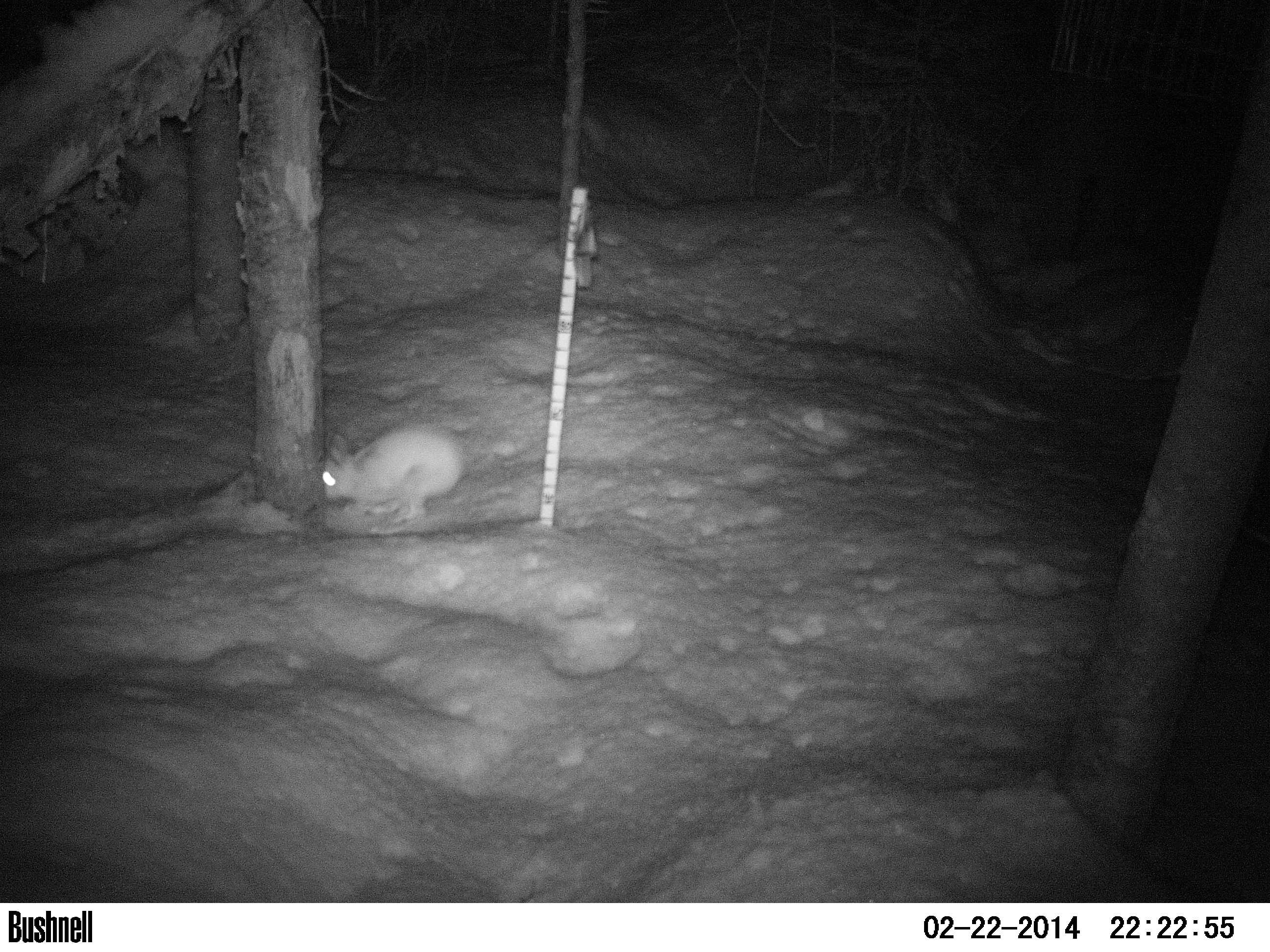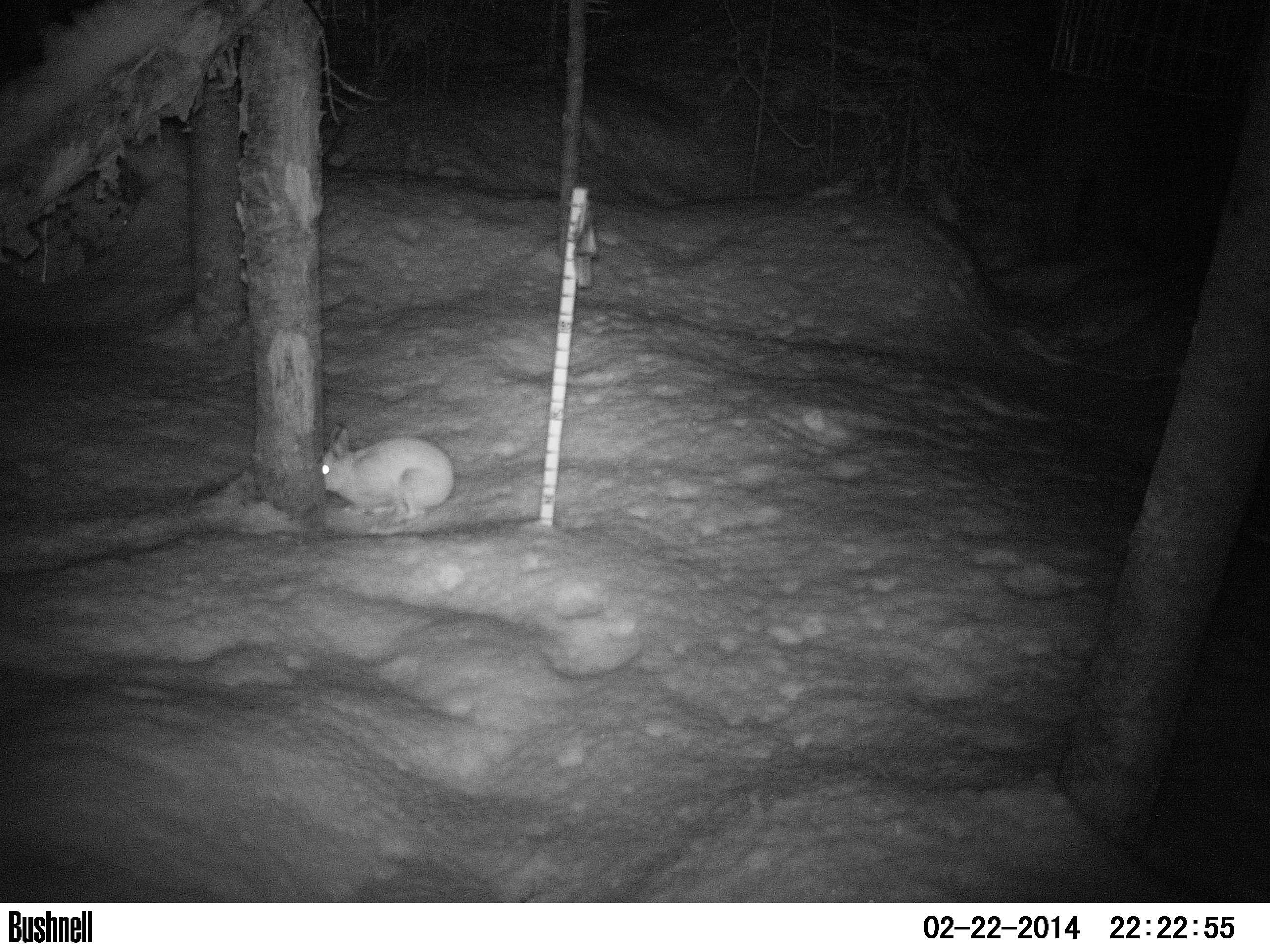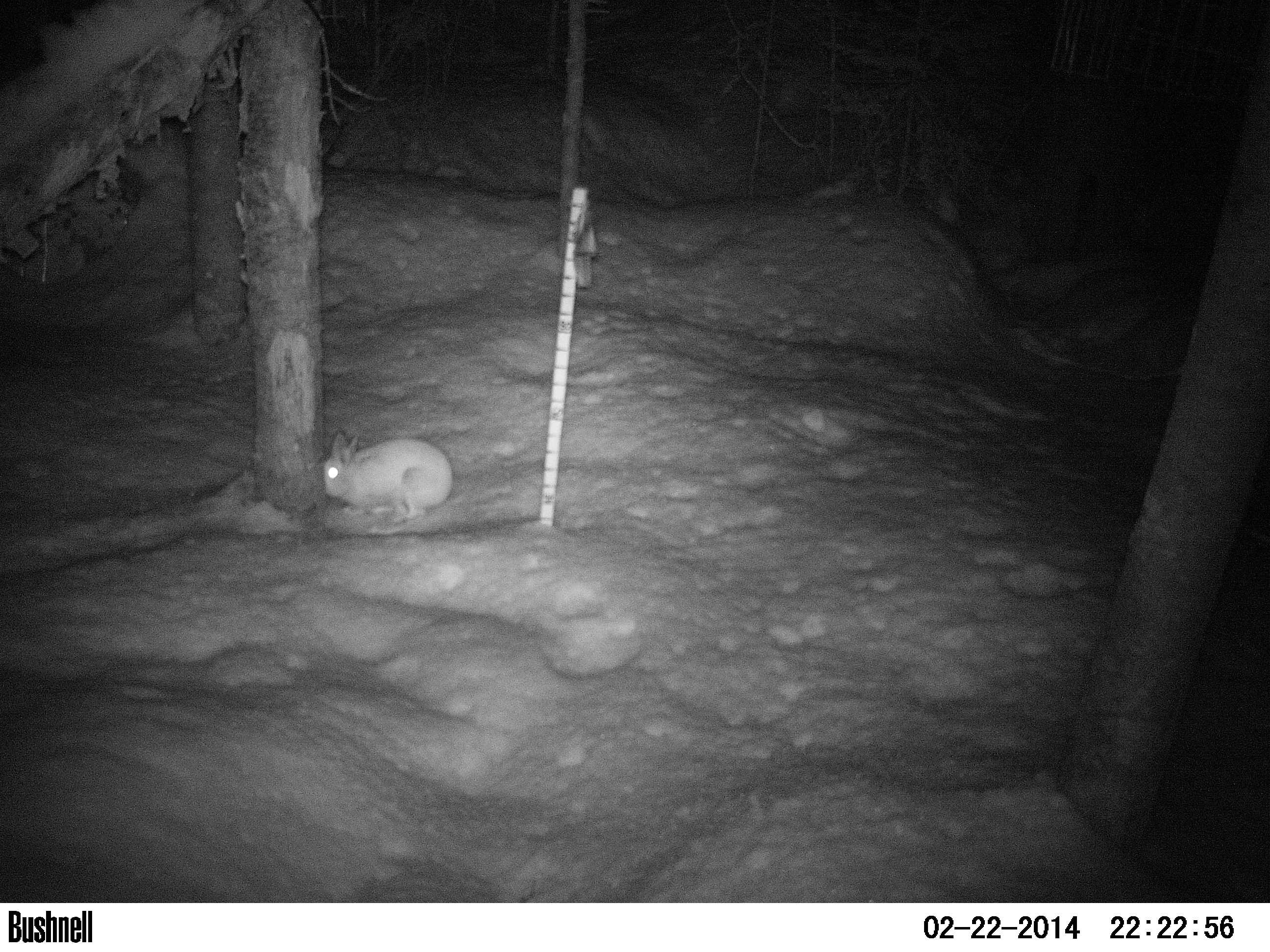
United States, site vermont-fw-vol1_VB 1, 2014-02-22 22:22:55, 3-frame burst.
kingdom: Animalia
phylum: Chordata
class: Mammalia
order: Lagomorpha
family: Leporidae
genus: Lepus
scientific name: Lepus americanus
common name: snowshoe hare